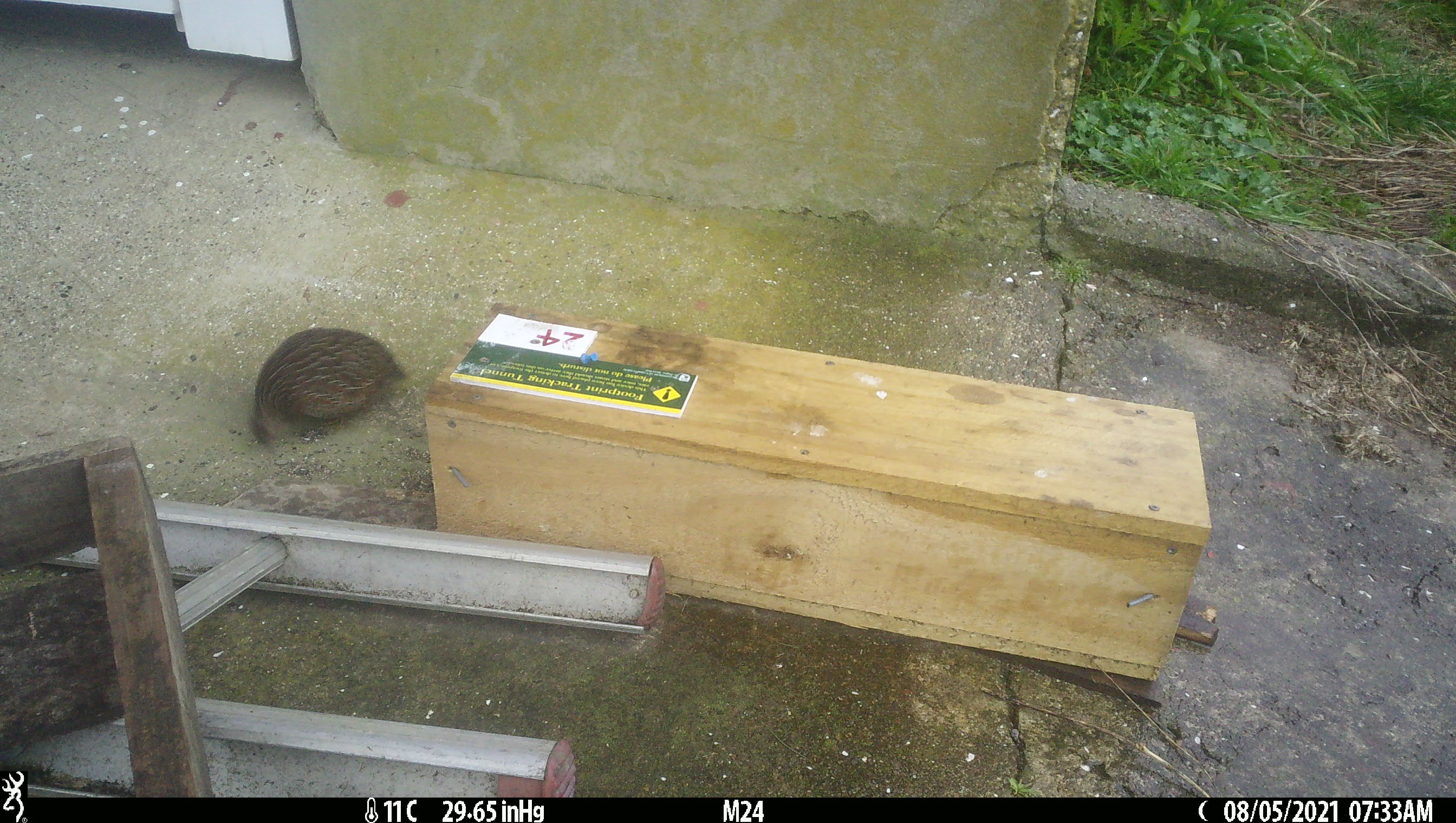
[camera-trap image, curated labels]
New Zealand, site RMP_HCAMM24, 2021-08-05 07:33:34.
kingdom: Animalia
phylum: Chordata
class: Aves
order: Galliformes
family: Phasianidae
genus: Synoicus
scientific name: Synoicus ypsilophorus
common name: brown quail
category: quail brown